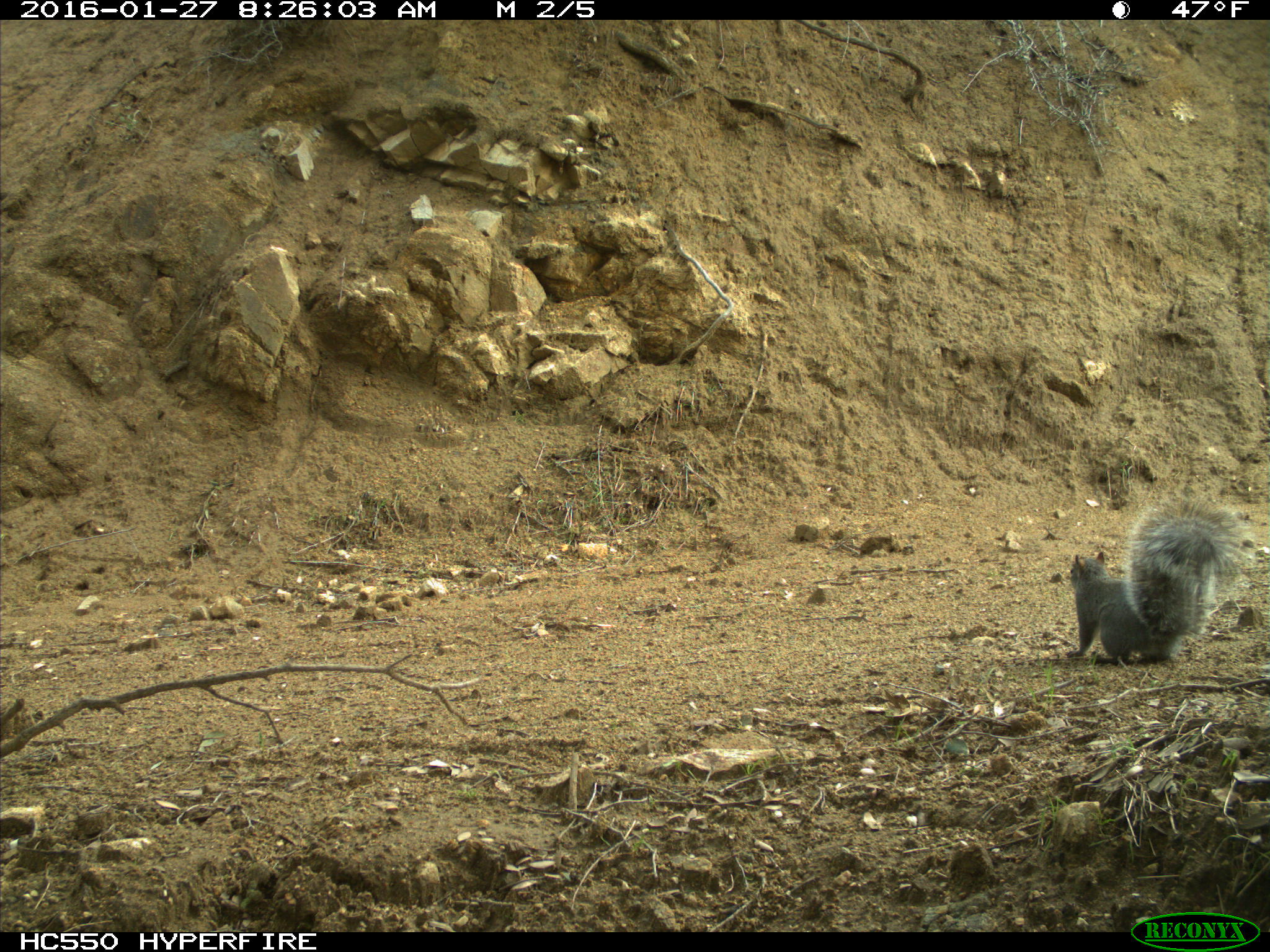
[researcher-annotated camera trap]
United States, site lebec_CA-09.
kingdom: Animalia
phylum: Chordata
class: Mammalia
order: Rodentia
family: Sciuridae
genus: Sciurus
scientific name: Sciurus carolinensis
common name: eastern gray squirrel